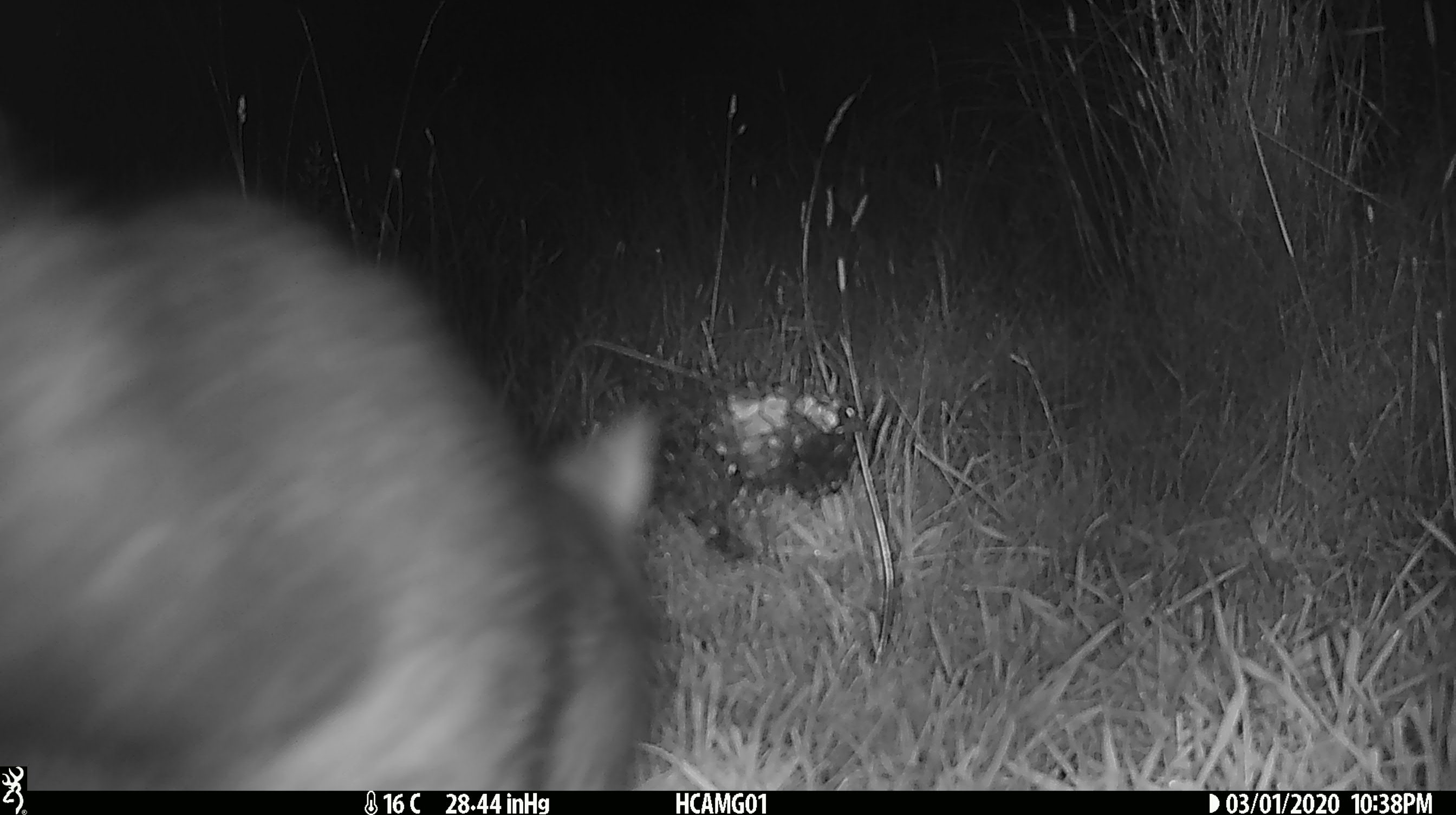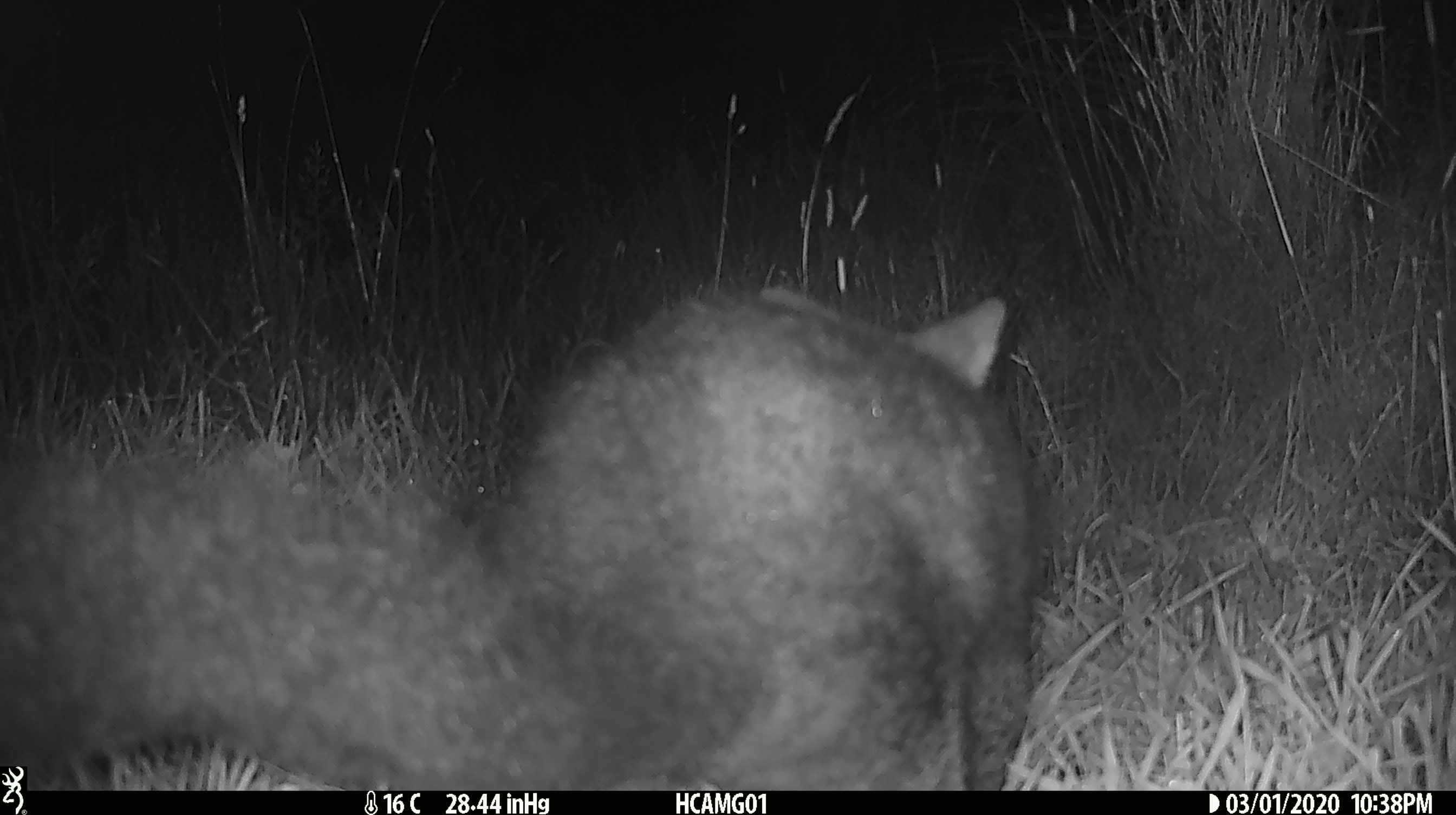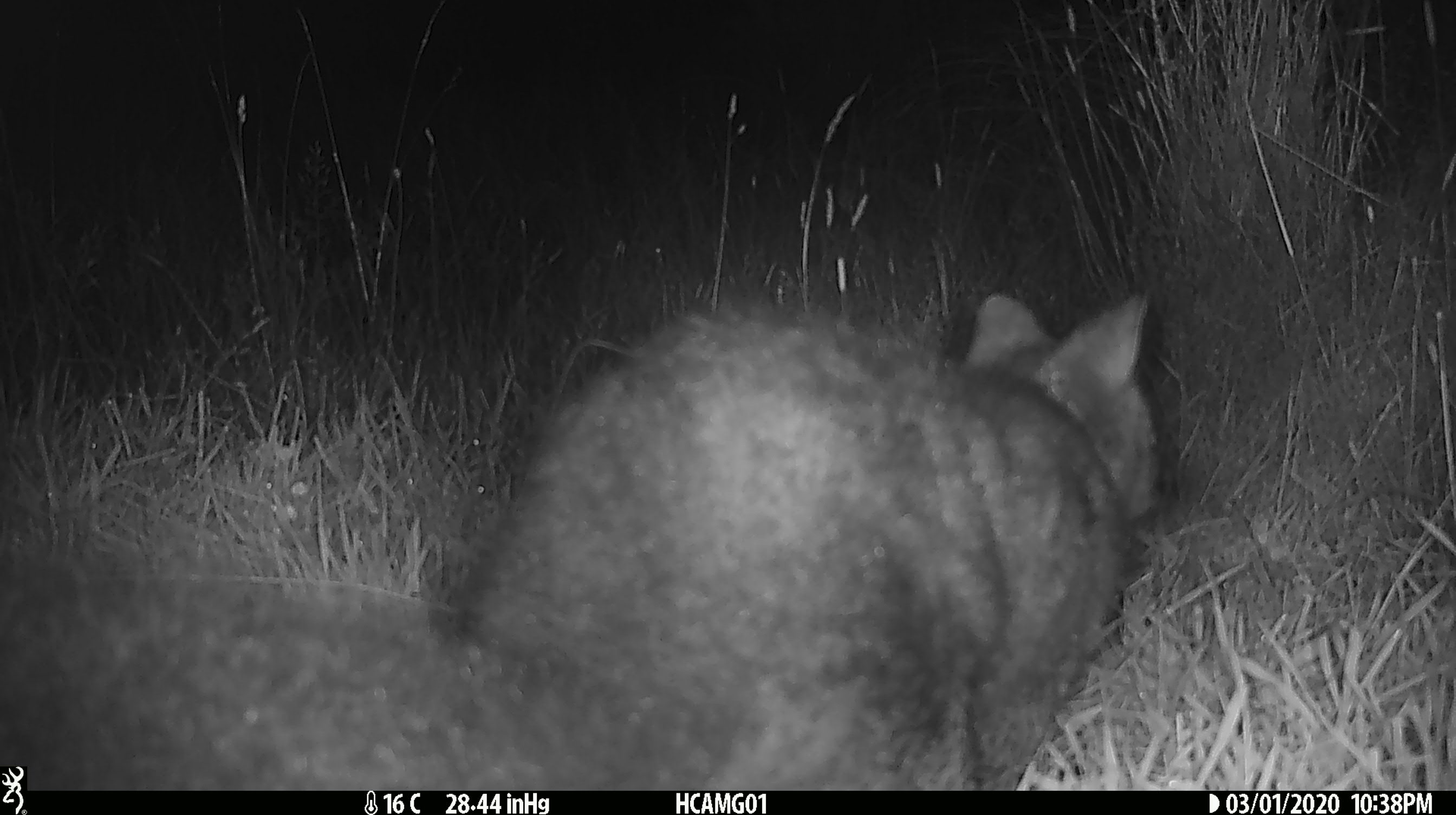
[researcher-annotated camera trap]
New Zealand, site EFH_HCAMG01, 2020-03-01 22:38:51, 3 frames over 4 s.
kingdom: Animalia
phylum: Chordata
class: Mammalia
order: Diprotodontia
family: Phalangeridae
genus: Trichosurus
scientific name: Trichosurus vulpecula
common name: common brushtail possum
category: possum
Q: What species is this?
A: Possum (common brushtail possum) (Trichosurus vulpecula).